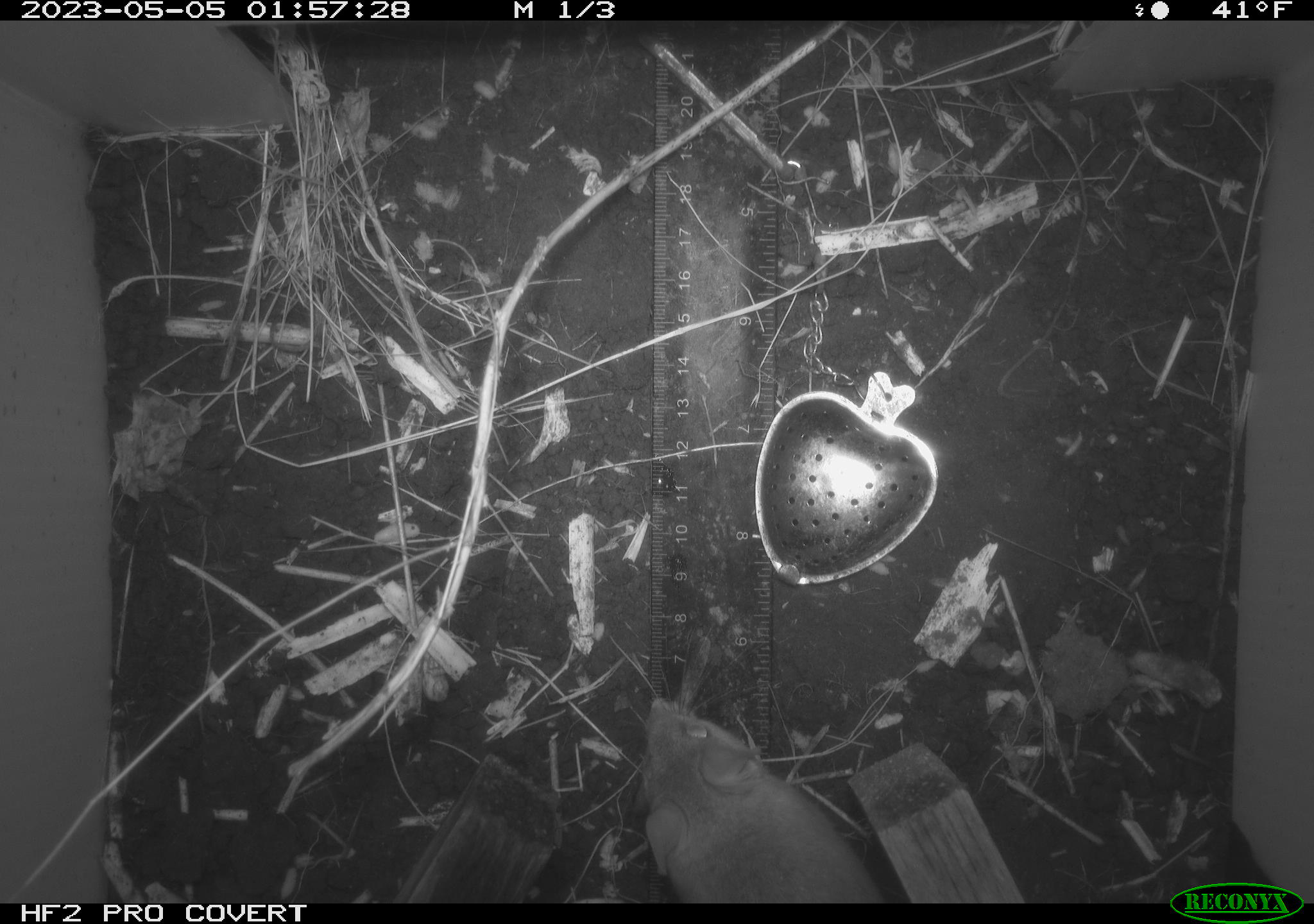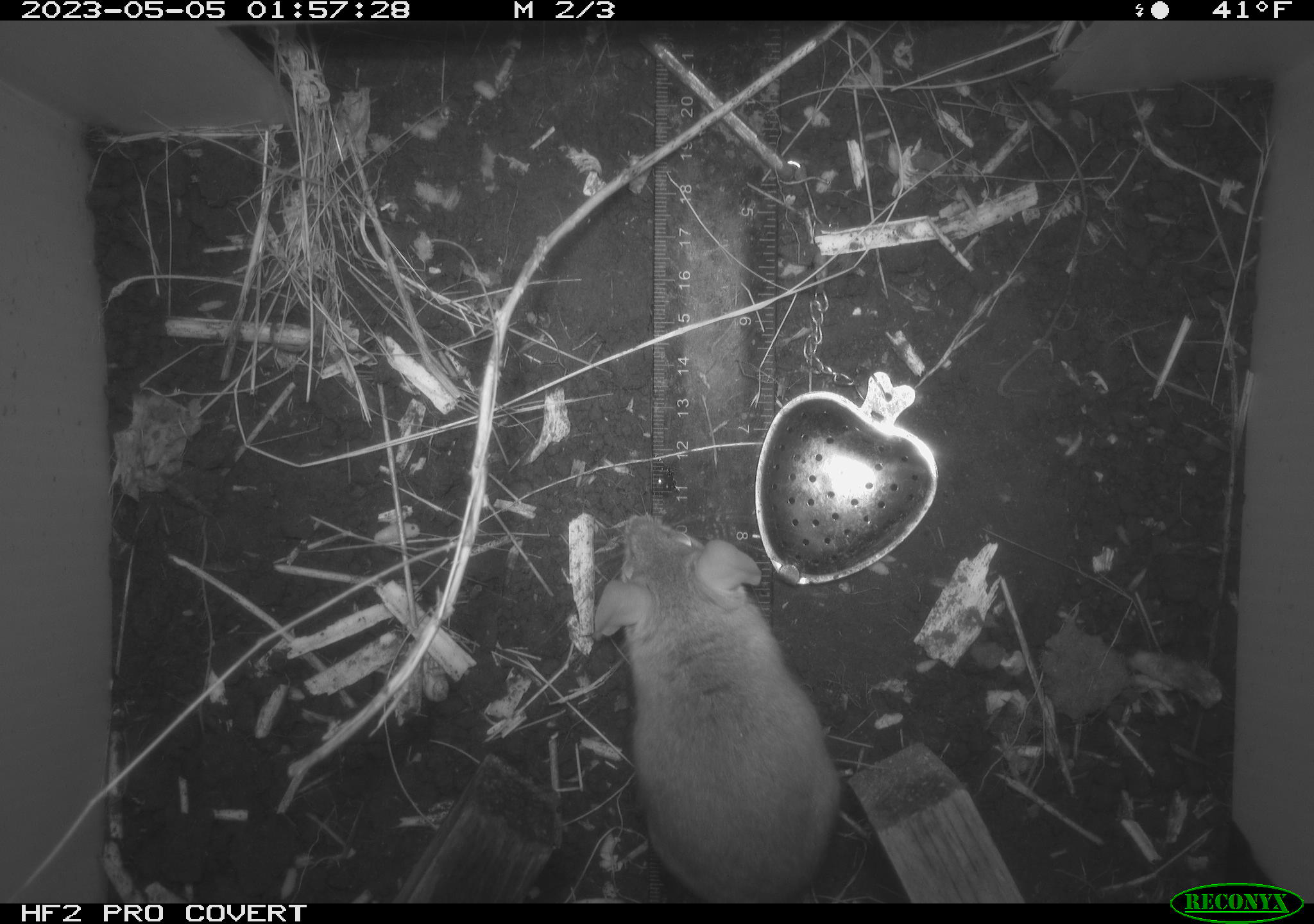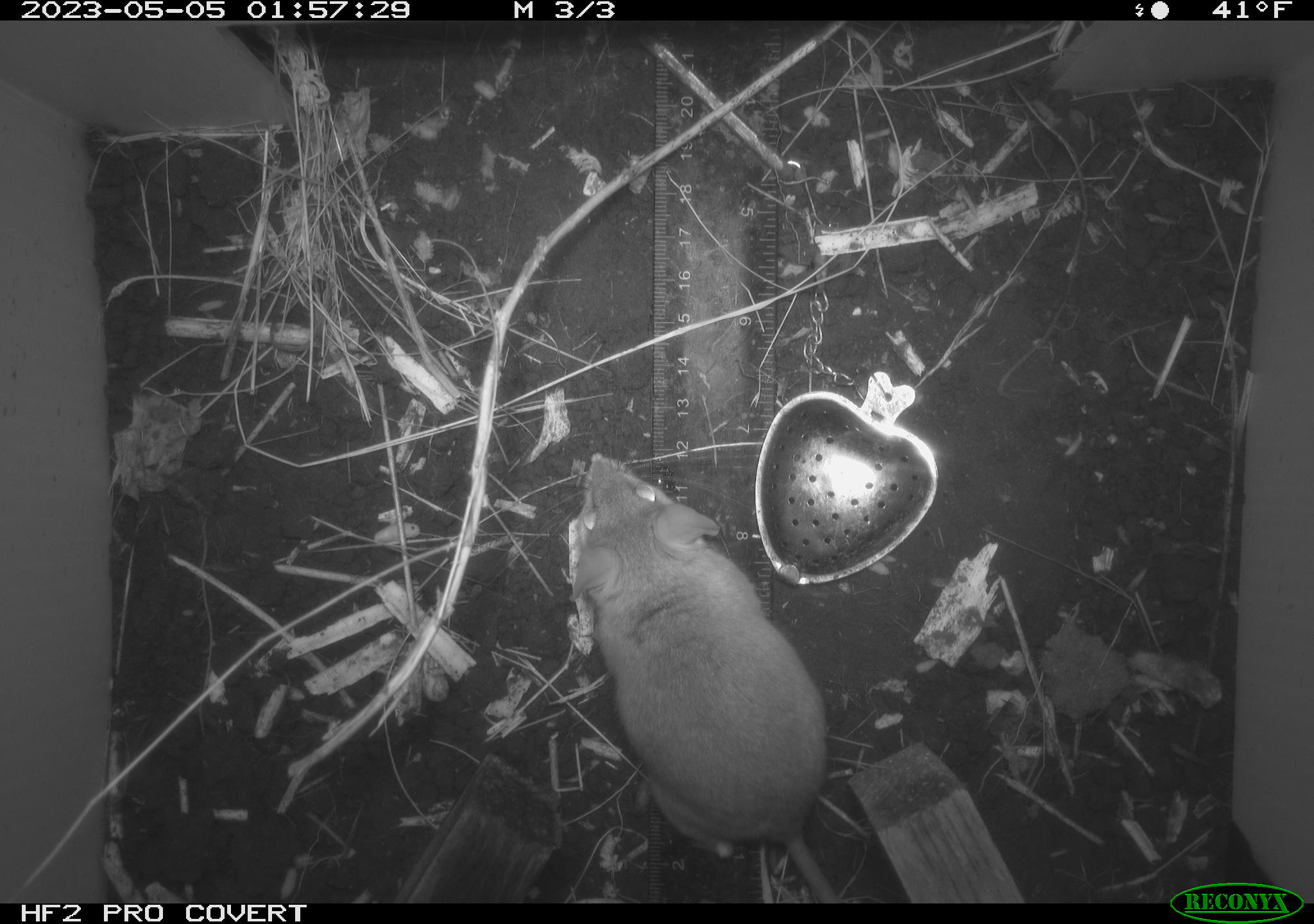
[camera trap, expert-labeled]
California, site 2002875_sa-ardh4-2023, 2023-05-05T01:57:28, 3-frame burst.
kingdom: Animalia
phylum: Chordata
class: Mammalia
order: Rodentia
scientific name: Rodentia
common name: mouse species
Mouse species (Rodentia).